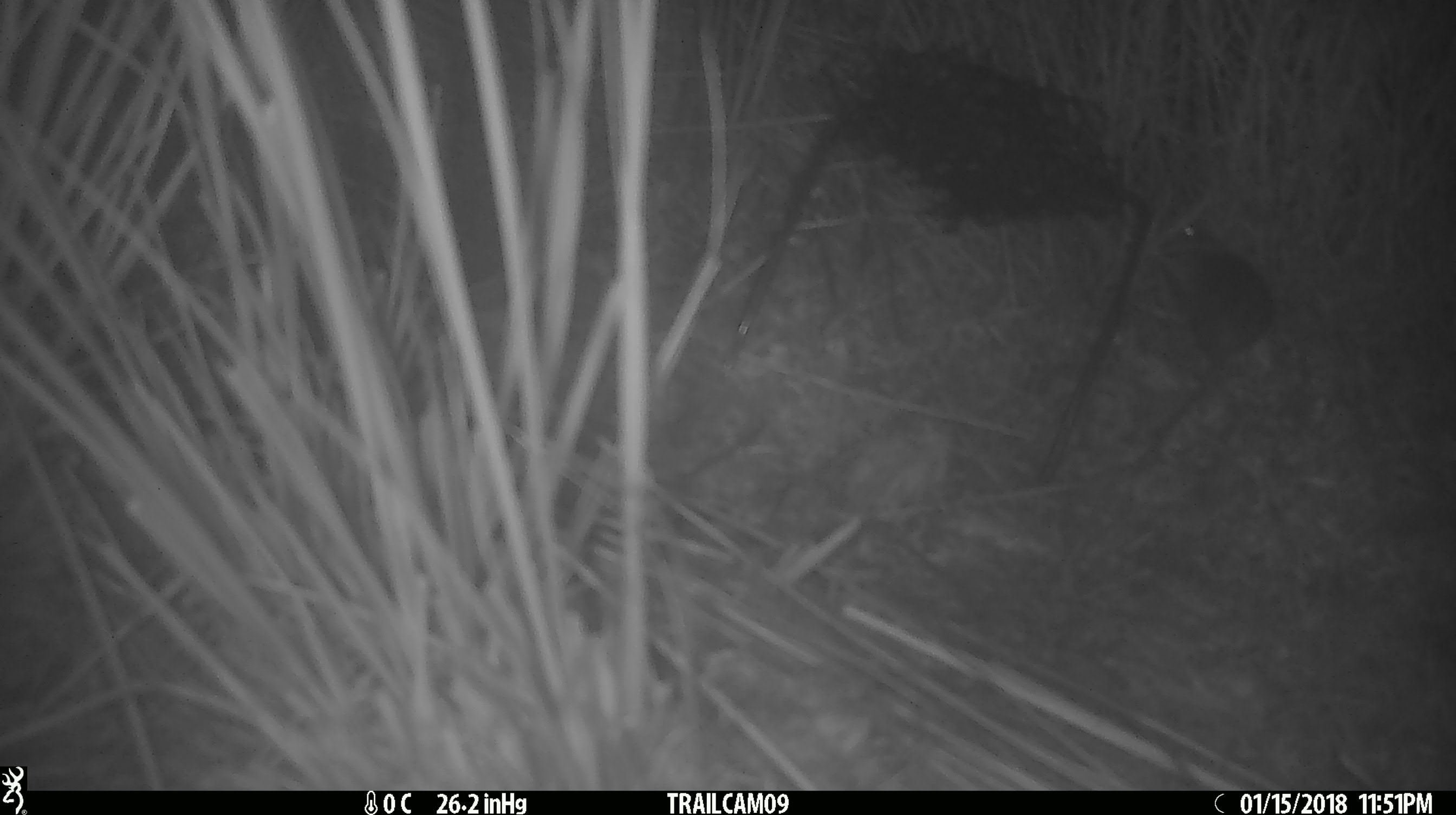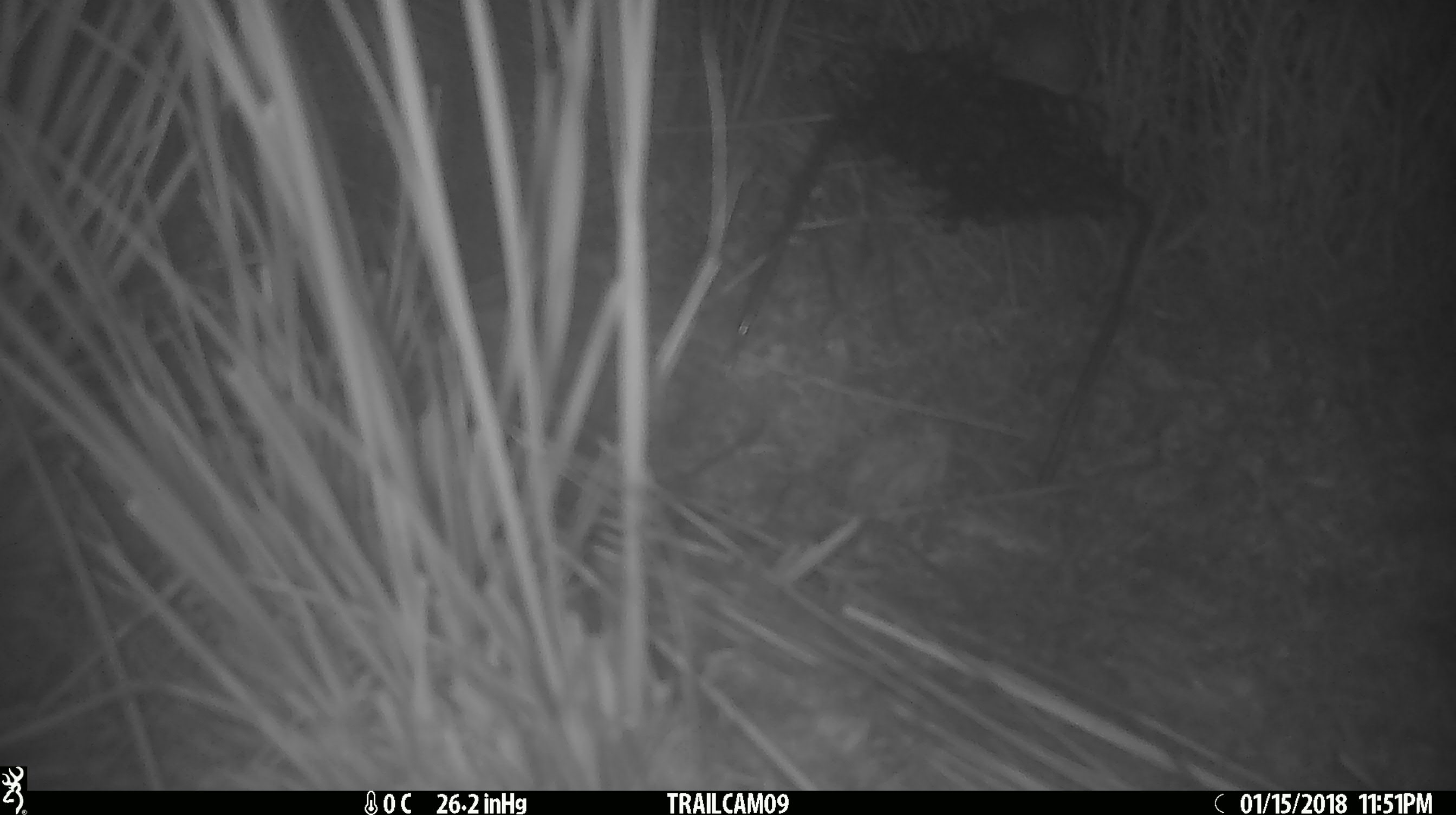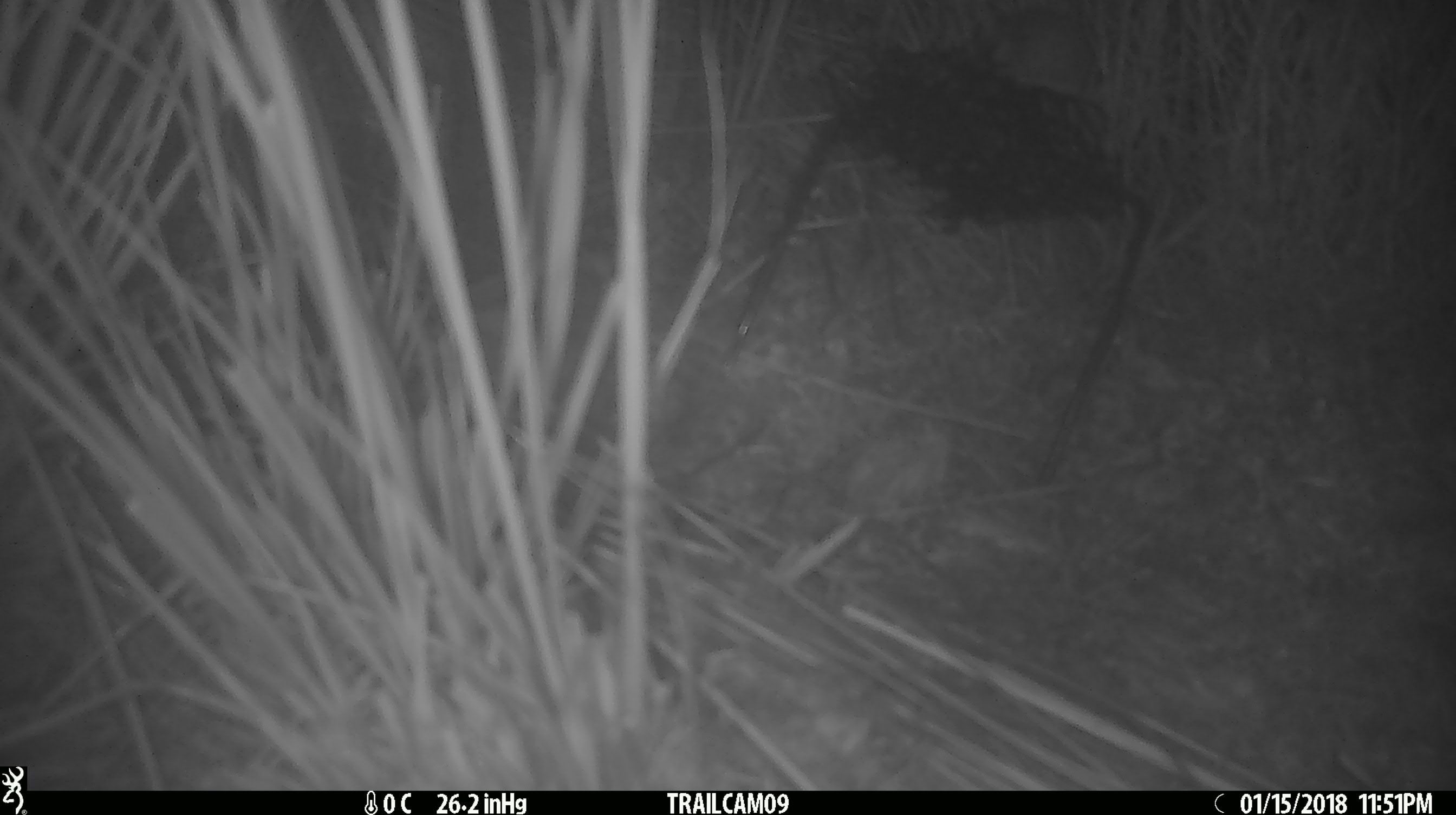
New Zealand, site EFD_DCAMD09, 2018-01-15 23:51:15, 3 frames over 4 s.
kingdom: Animalia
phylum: Chordata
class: Mammalia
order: Rodentia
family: Muridae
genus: Mus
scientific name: Mus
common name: mouse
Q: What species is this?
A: Mouse (Mus).